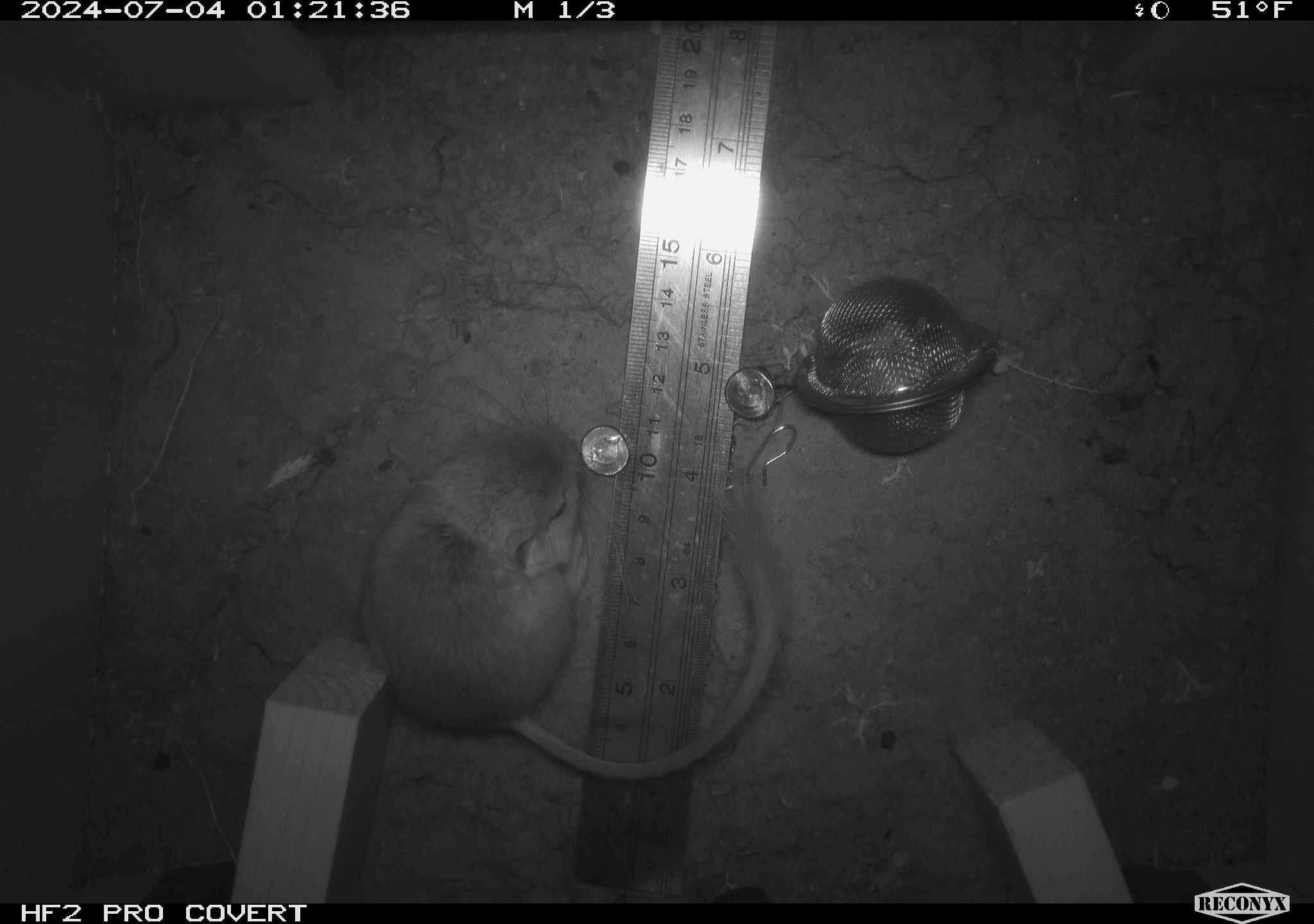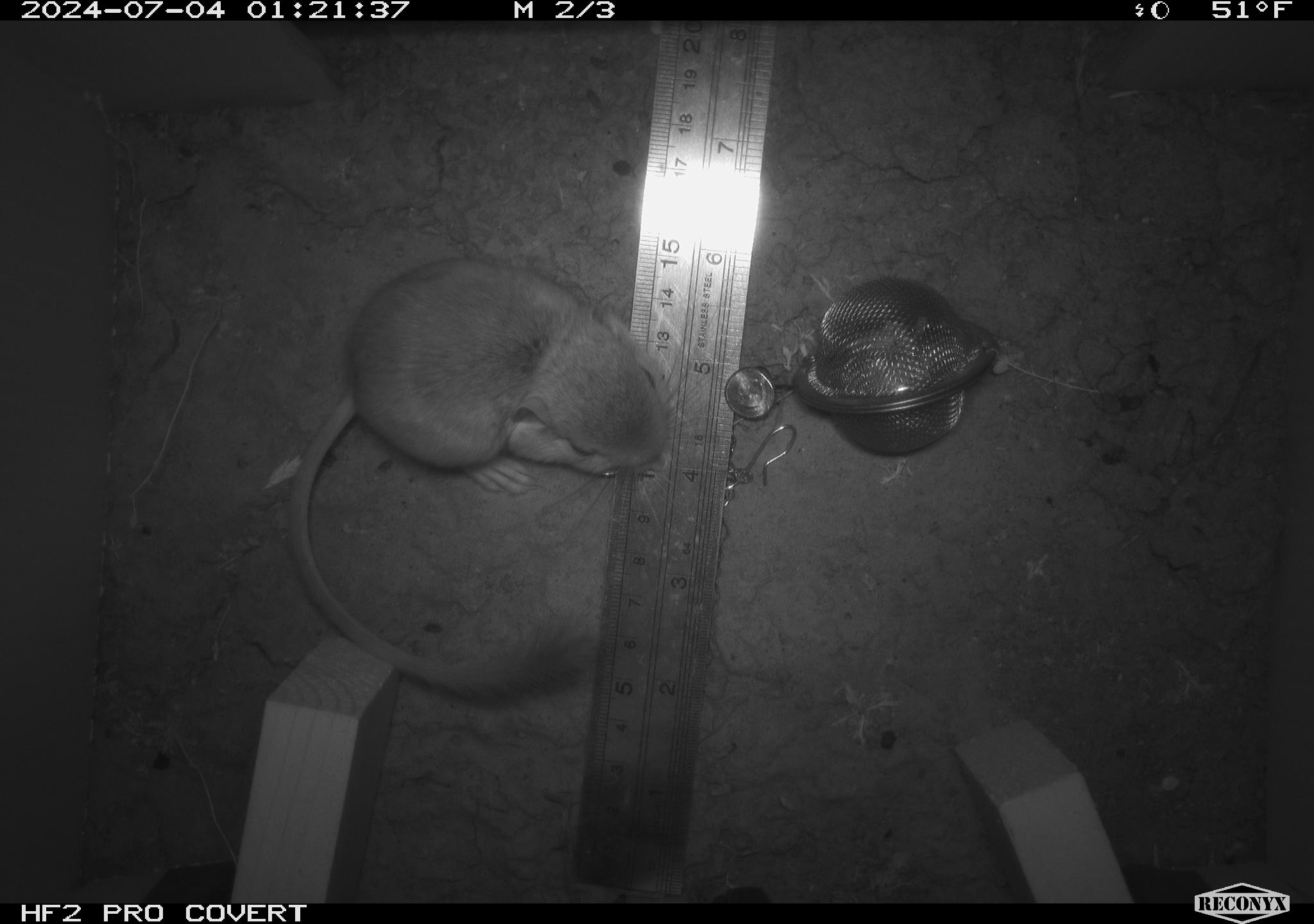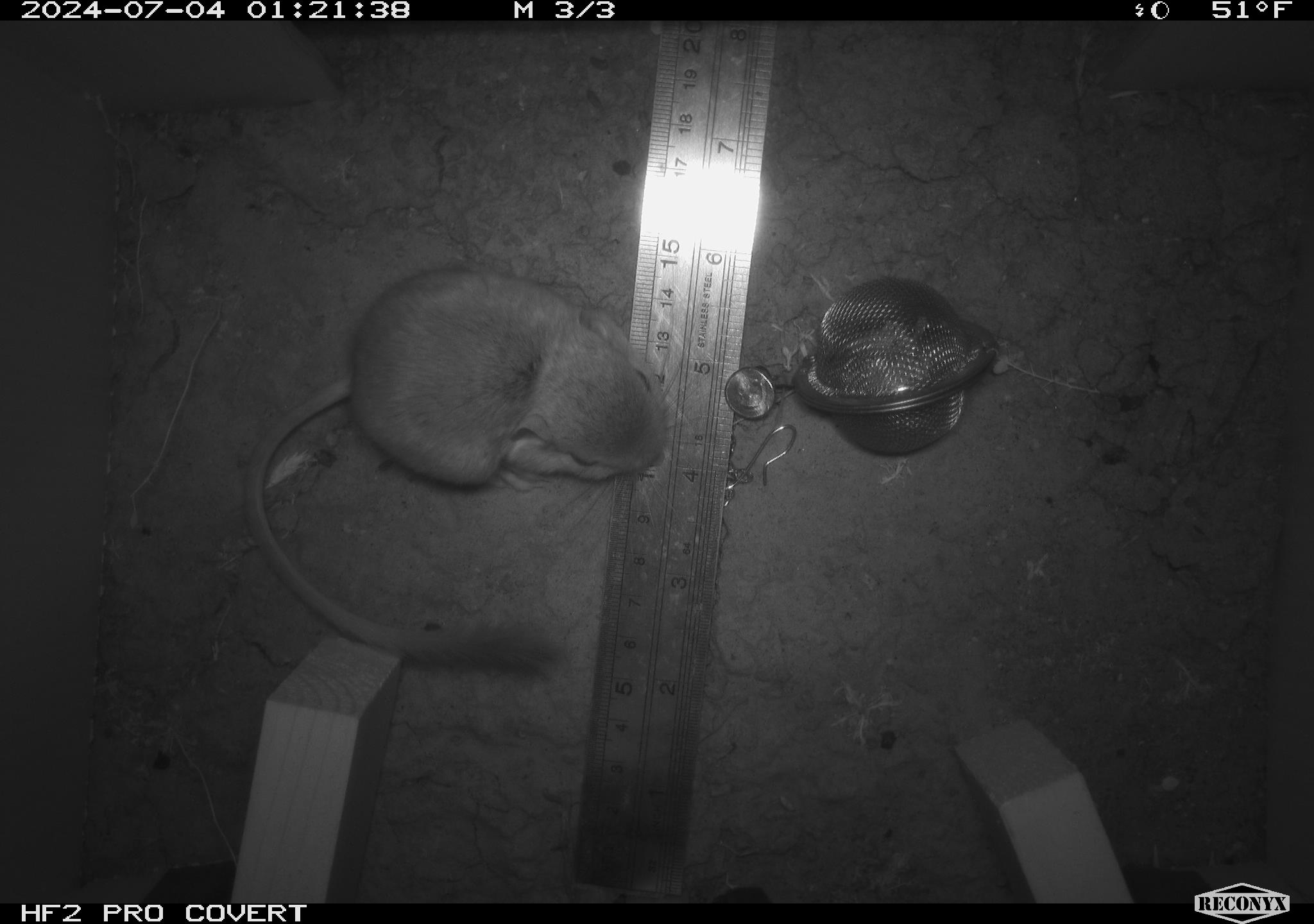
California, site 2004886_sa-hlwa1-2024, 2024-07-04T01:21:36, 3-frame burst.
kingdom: Animalia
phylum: Chordata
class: Mammalia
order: Rodentia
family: Heteromyidae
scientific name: Heteromyidae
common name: kangaroo rats and pocket mice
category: heteromyidae family